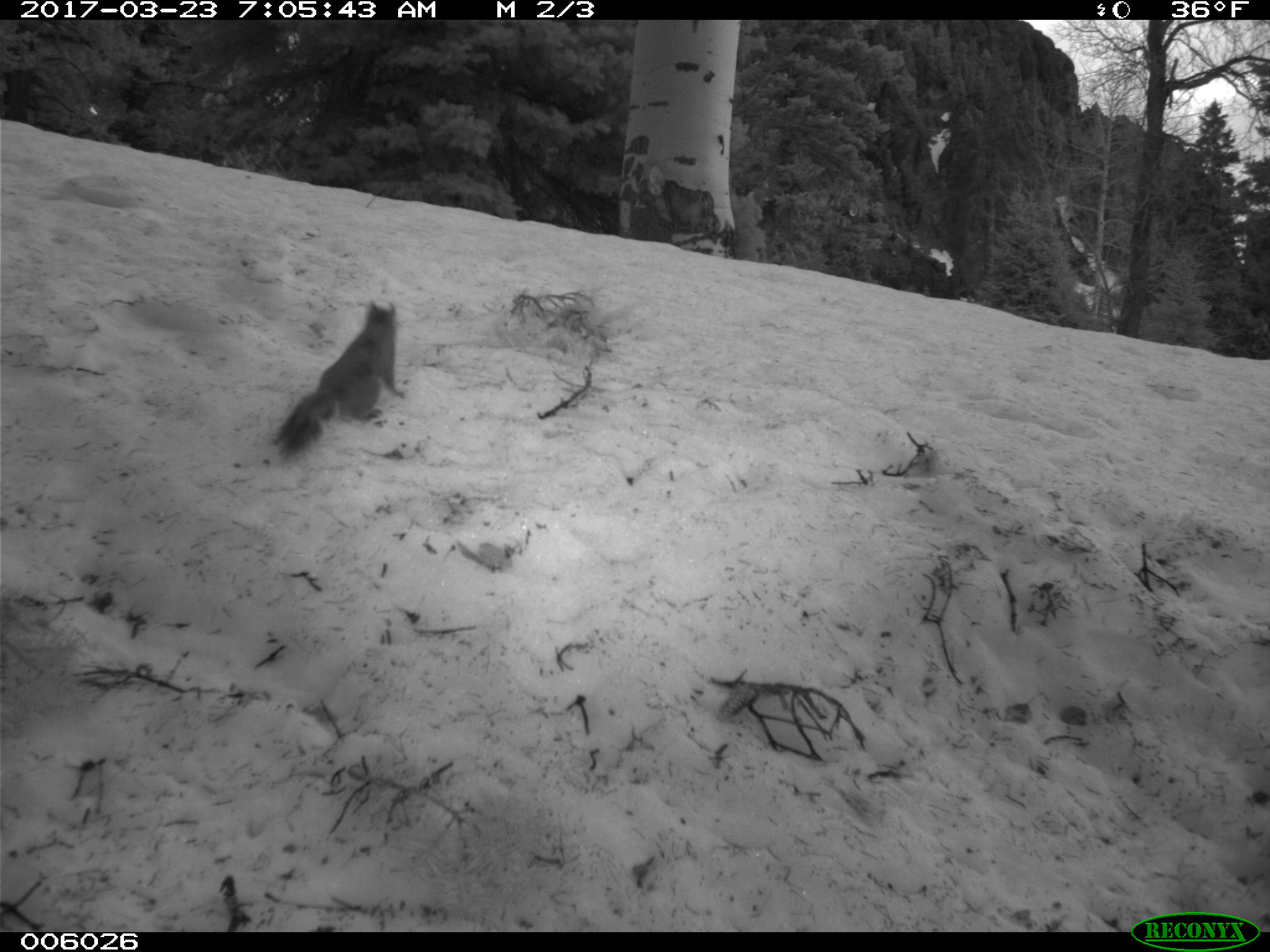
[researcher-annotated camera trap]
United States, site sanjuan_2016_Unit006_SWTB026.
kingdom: Animalia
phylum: Chordata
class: Mammalia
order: Rodentia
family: Sciuridae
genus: Tamiasciurus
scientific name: Tamiasciurus hudsonicus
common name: american red squirrel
Tamiasciurus hudsonicus (american red squirrel).